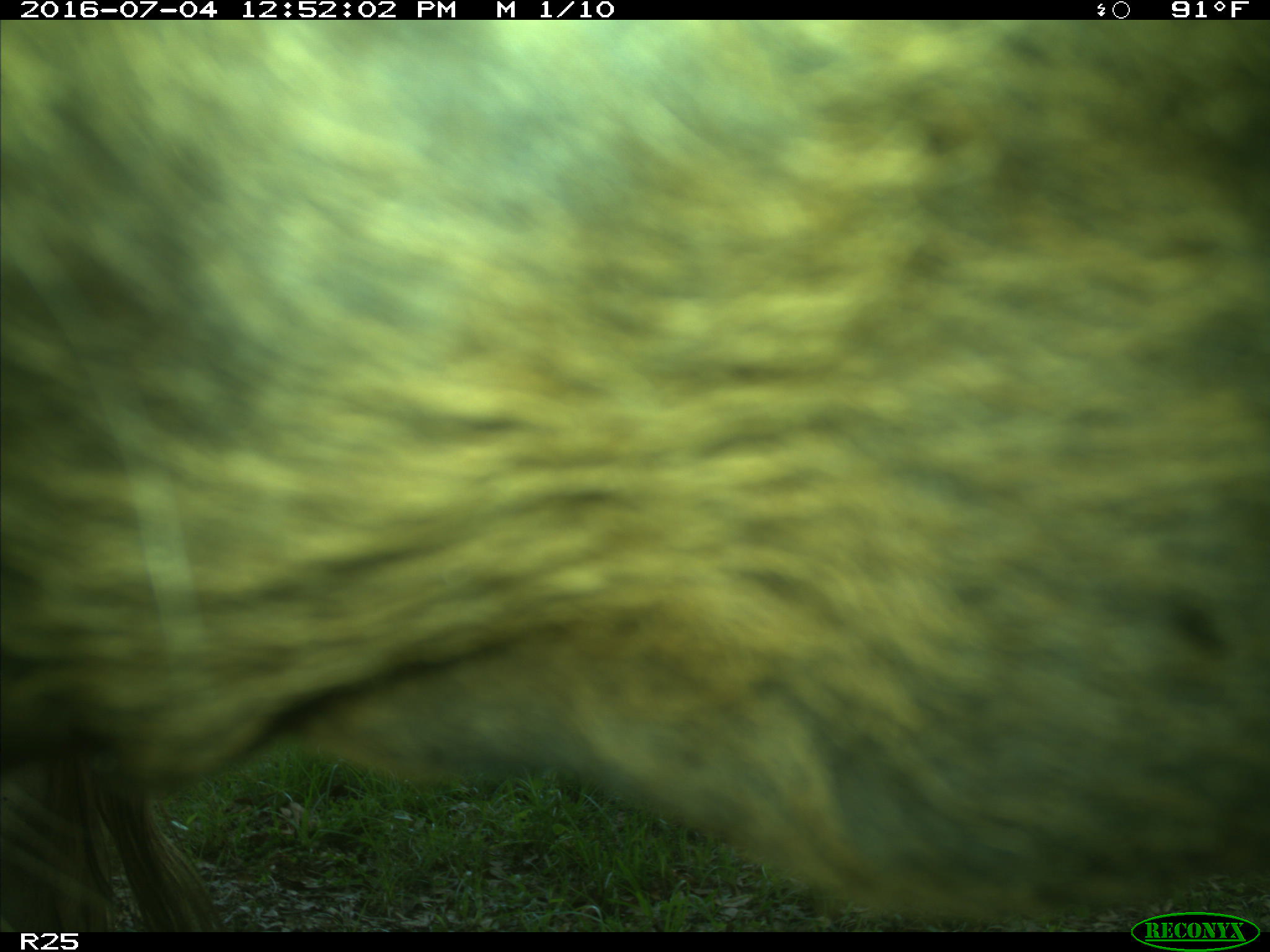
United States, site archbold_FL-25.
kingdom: Animalia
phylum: Chordata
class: Mammalia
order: Artiodactyla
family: Bovidae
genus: Bos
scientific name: Bos taurus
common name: domestic cow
Bos taurus (domestic cow).